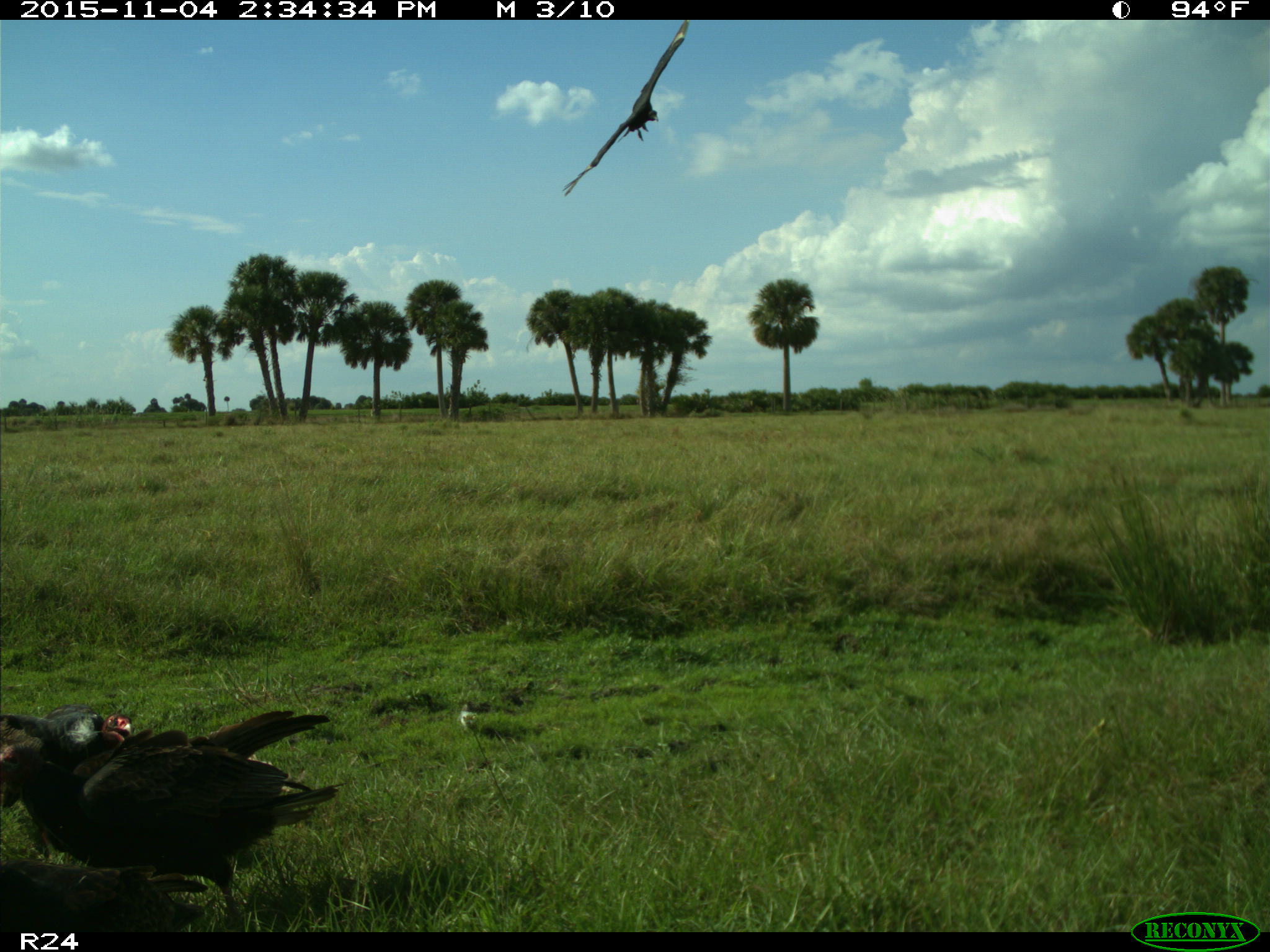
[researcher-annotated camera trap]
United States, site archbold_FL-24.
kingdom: Animalia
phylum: Chordata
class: Aves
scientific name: Aves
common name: birds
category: unidentified bird